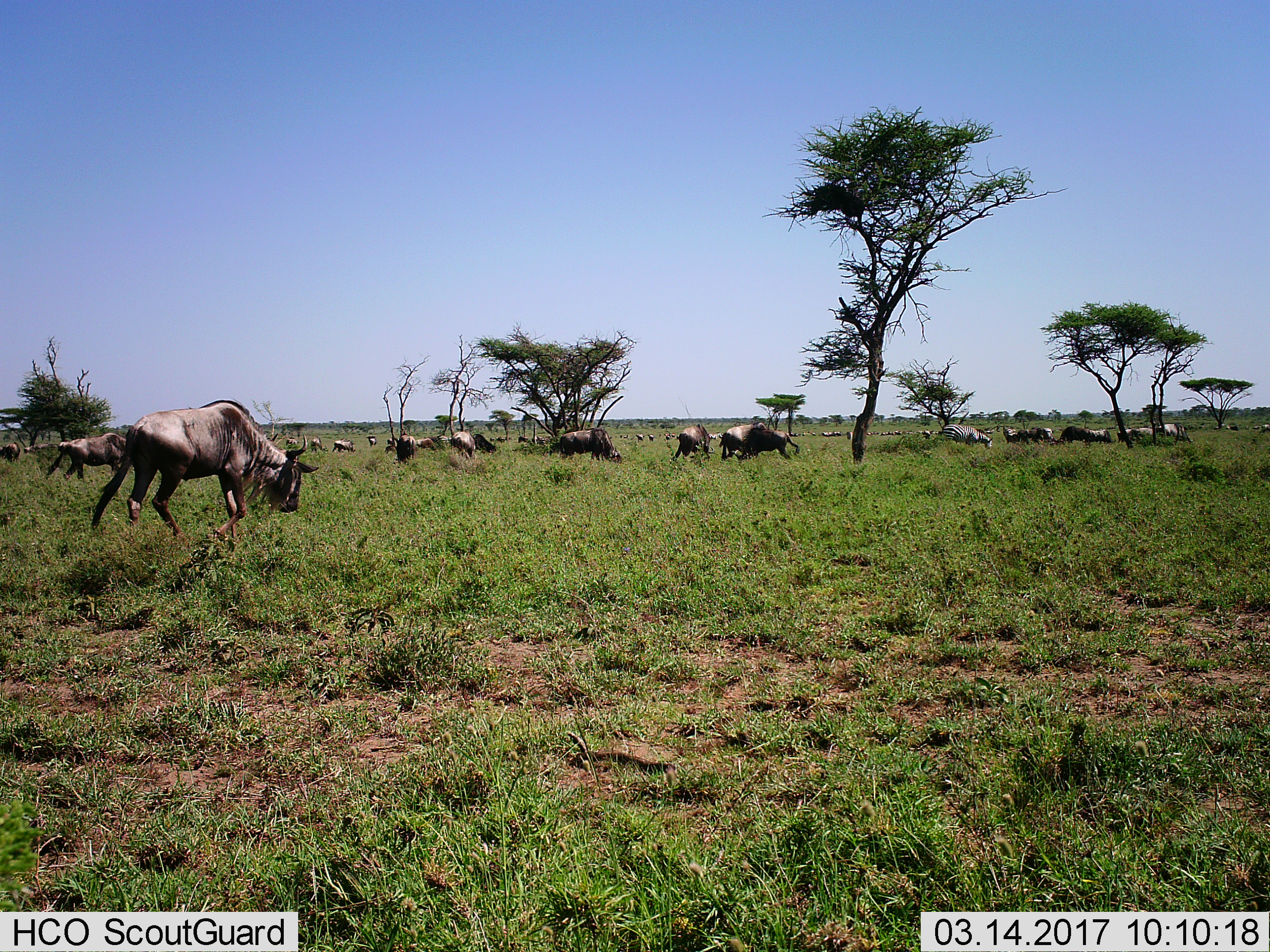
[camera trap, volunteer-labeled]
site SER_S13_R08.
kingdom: Animalia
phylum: Chordata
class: Mammalia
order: Artiodactyla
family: Bovidae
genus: Connochaetes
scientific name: Connochaetes taurinus taurinus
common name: blue wildebeest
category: wildebeestblue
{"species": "wildebeestblue (blue wildebeest) (Connochaetes taurinus taurinus)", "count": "11-50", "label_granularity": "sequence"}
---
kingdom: Animalia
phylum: Chordata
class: Mammalia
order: Perissodactyla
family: Equidae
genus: Equus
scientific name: Equus quagga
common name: plains zebra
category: zebraplains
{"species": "zebraplains (plains zebra) (Equus quagga)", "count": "6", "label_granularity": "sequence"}